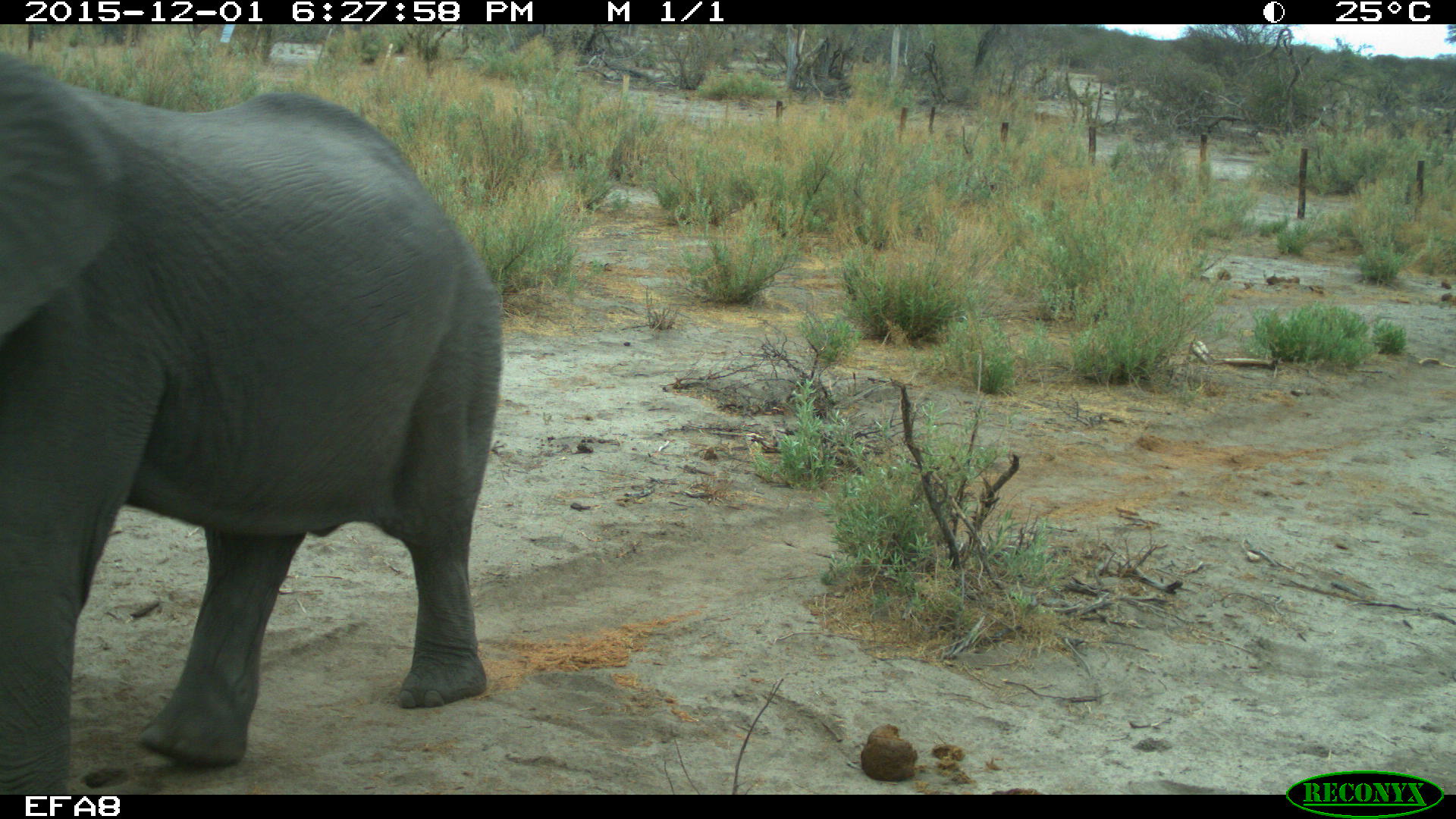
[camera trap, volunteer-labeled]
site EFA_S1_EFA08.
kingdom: Animalia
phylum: Chordata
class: Mammalia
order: Proboscidea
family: Elephantidae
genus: Loxodonta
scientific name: Loxodonta africana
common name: african bush elephant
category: elephant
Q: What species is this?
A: Elephant (african bush elephant) (Loxodonta africana).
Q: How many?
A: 1.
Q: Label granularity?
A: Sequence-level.